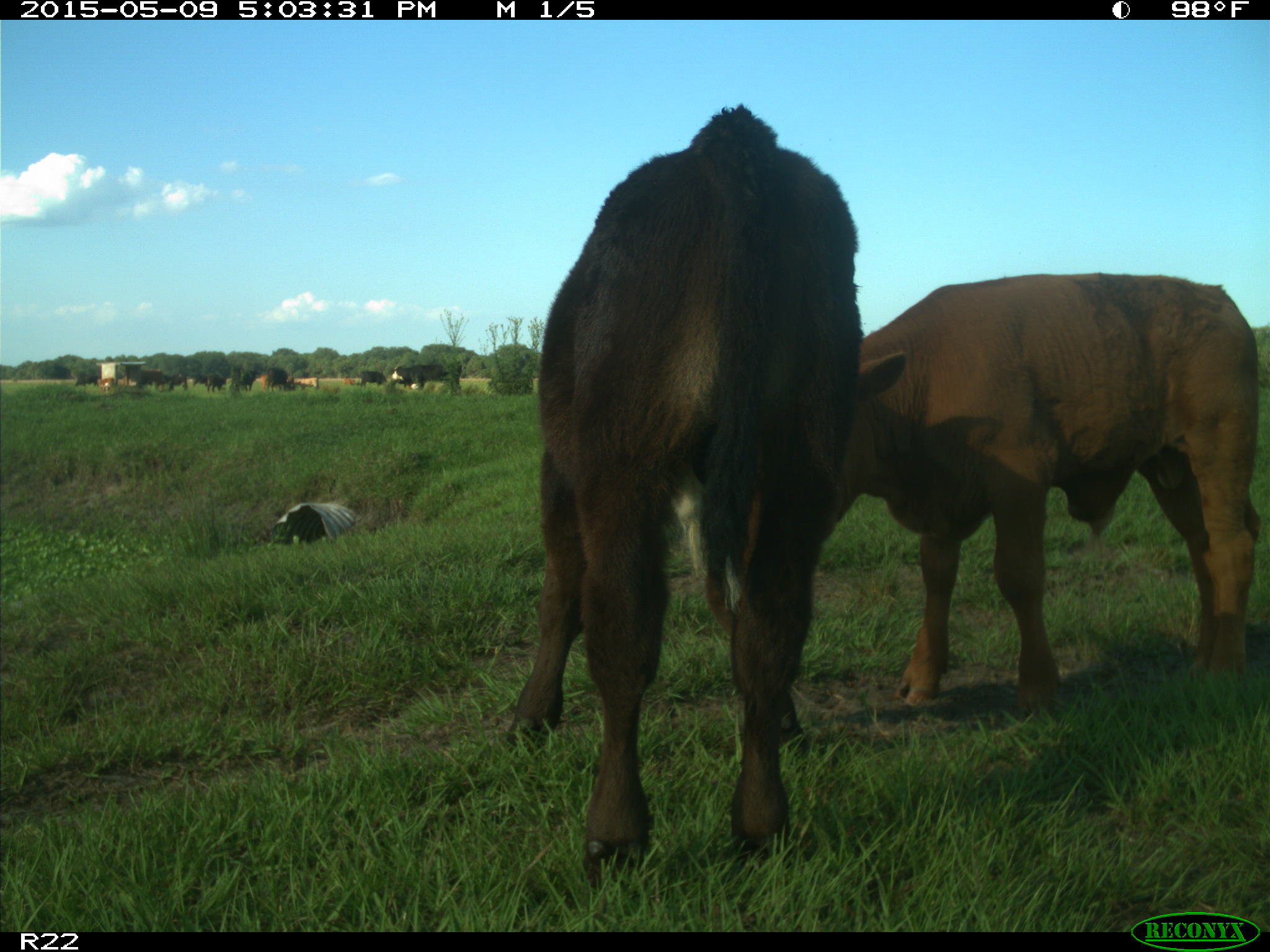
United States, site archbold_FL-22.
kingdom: Animalia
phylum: Chordata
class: Mammalia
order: Artiodactyla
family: Bovidae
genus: Bos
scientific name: Bos taurus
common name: domestic cow